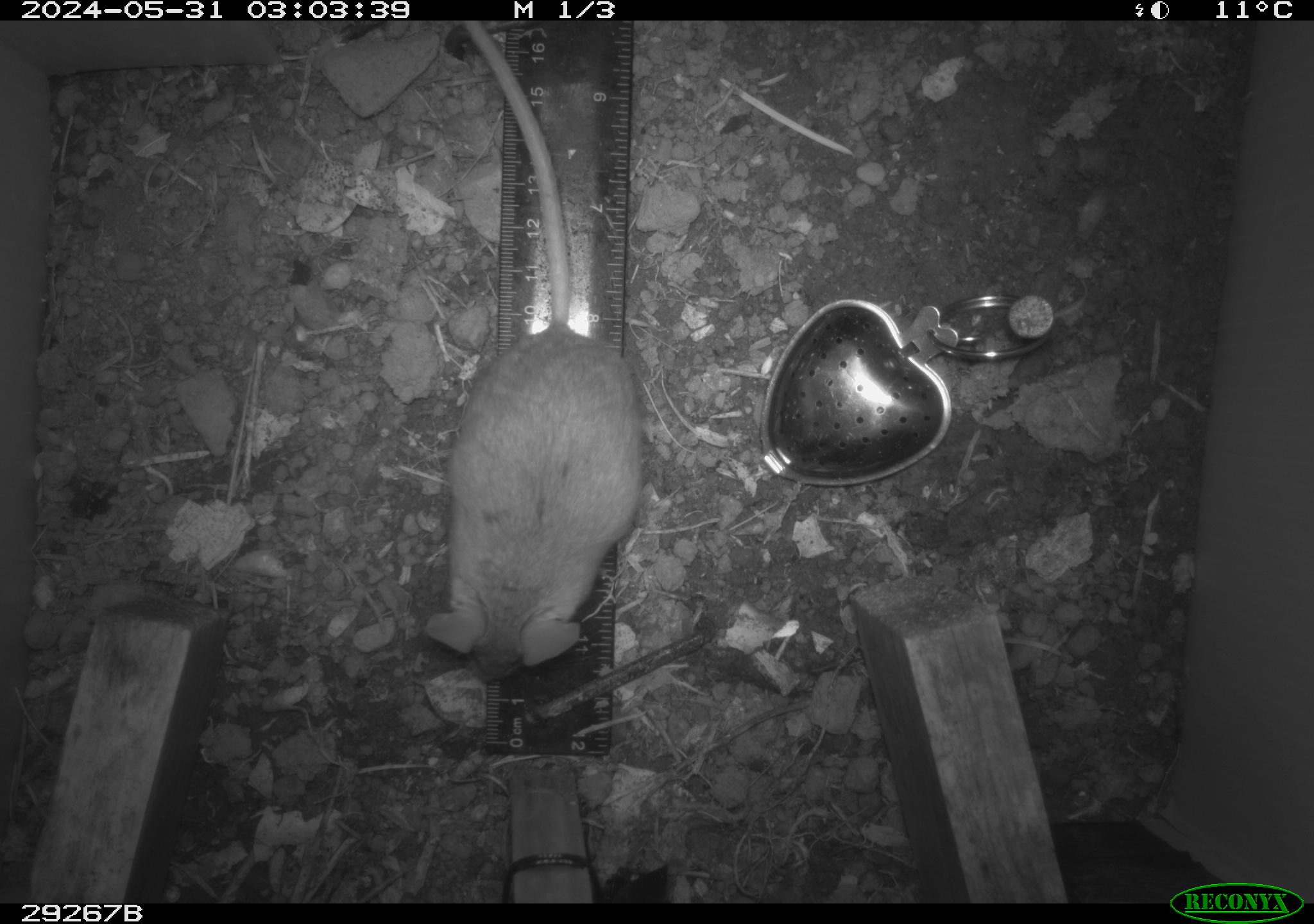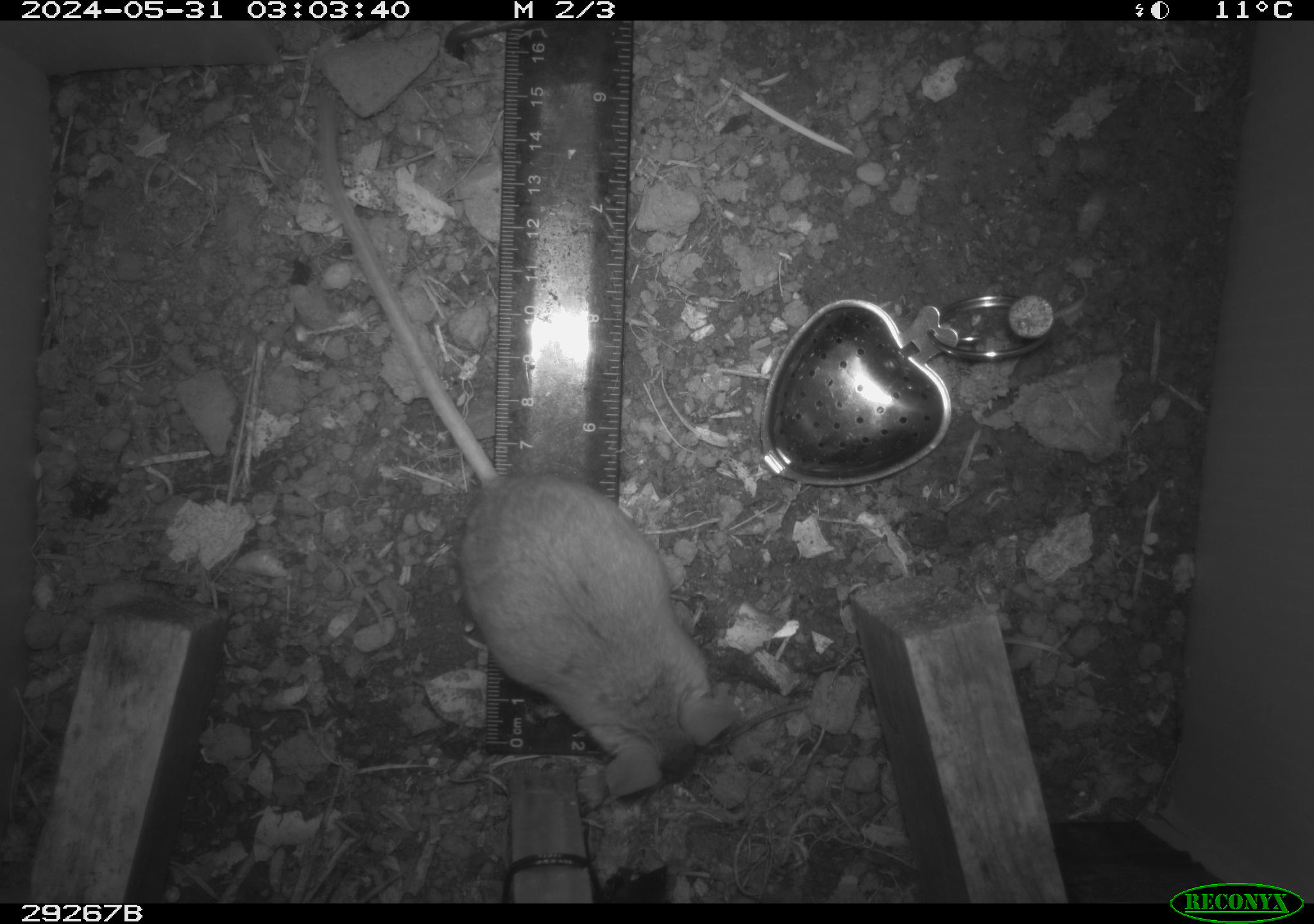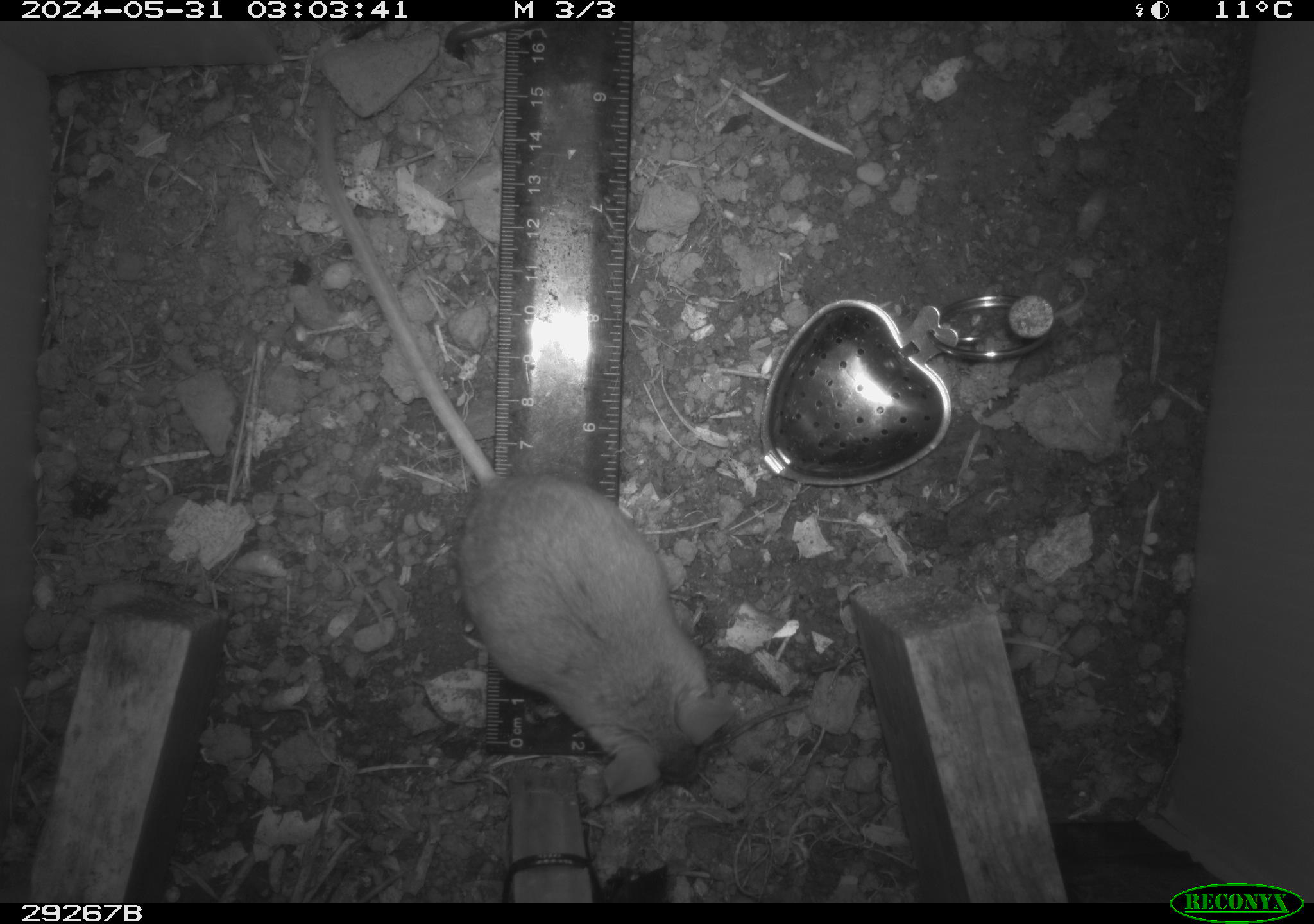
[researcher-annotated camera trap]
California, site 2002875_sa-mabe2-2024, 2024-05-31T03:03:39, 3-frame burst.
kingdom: Animalia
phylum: Chordata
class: Mammalia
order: Rodentia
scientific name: Rodentia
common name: mouse species